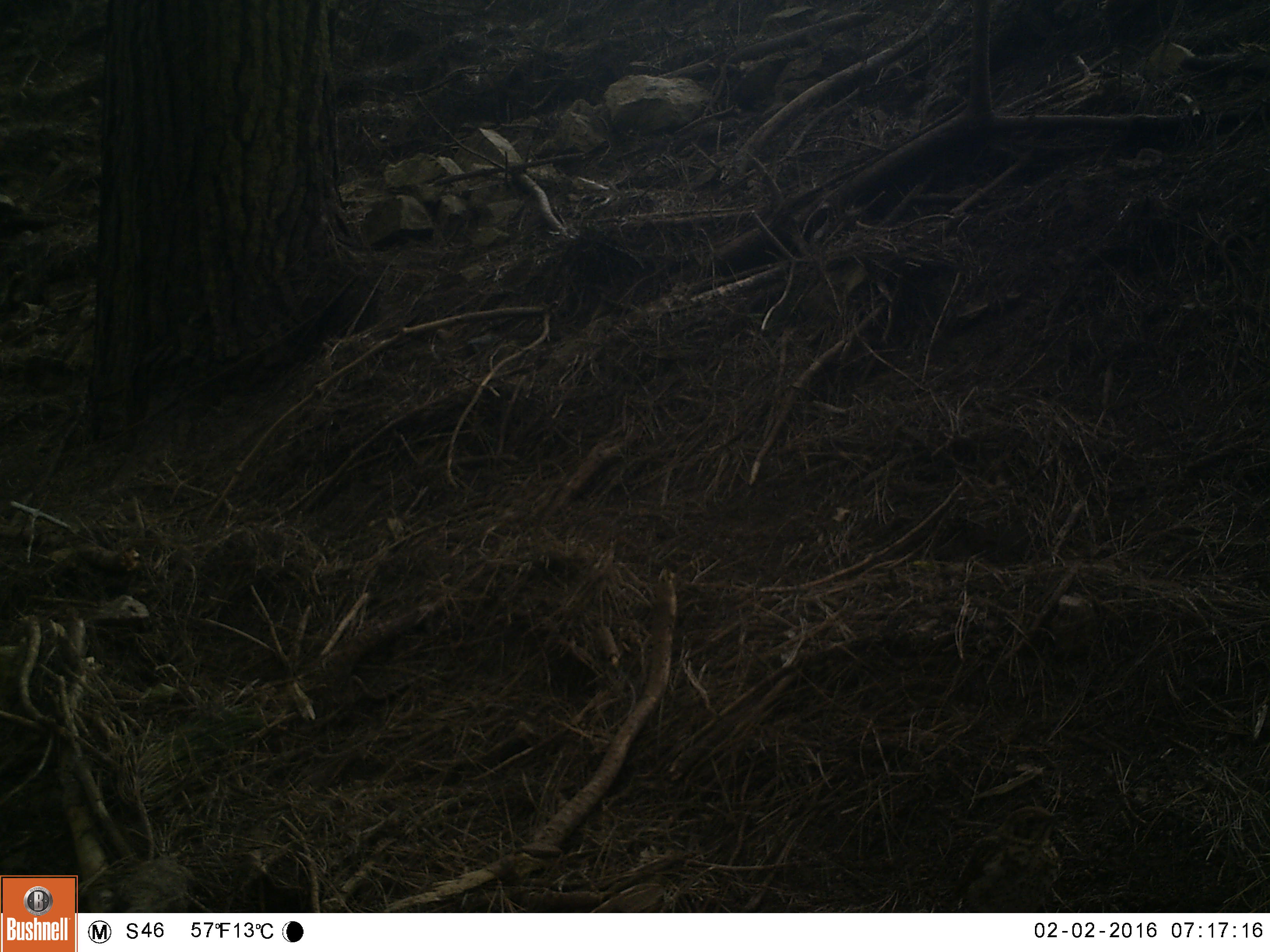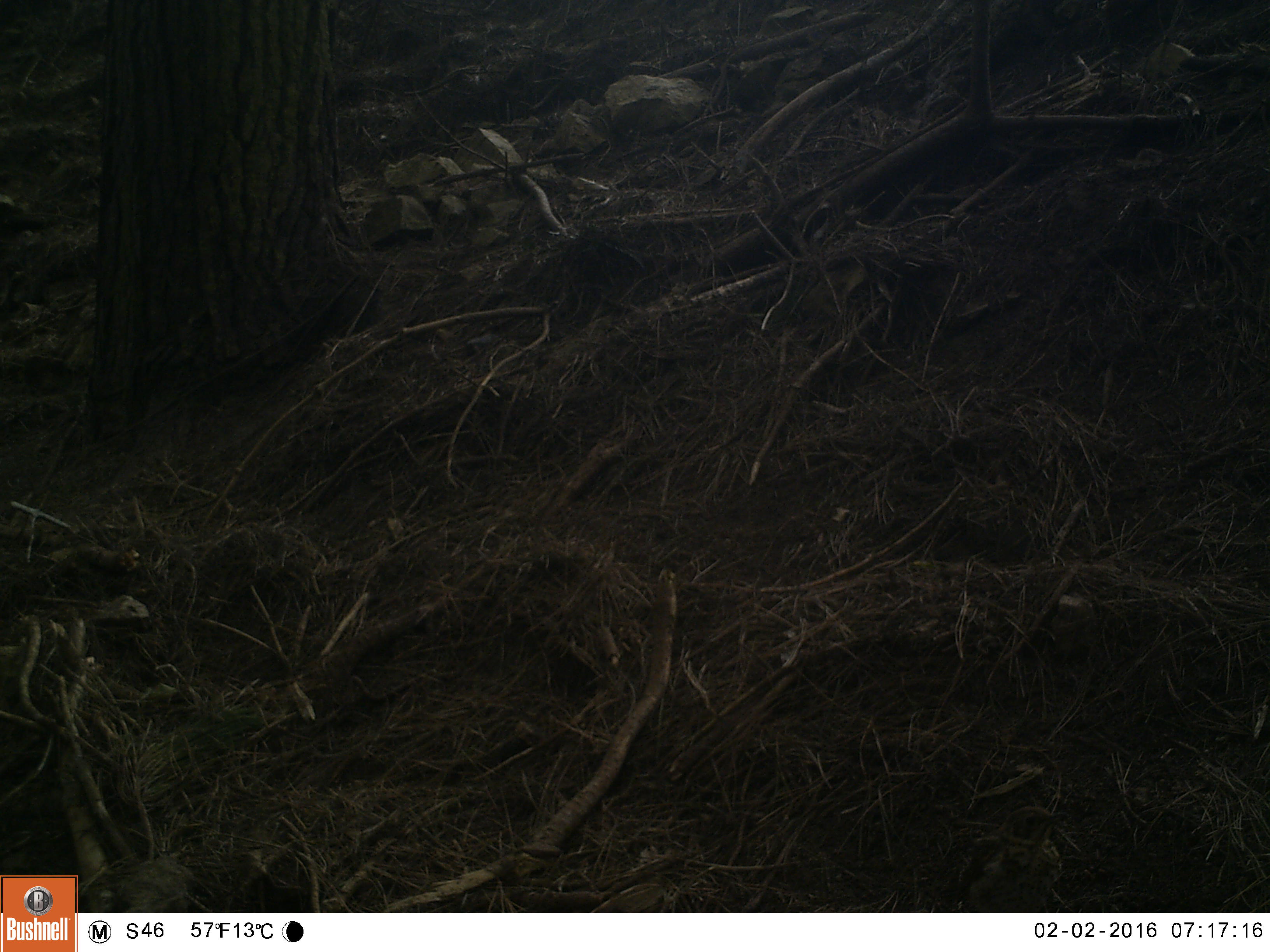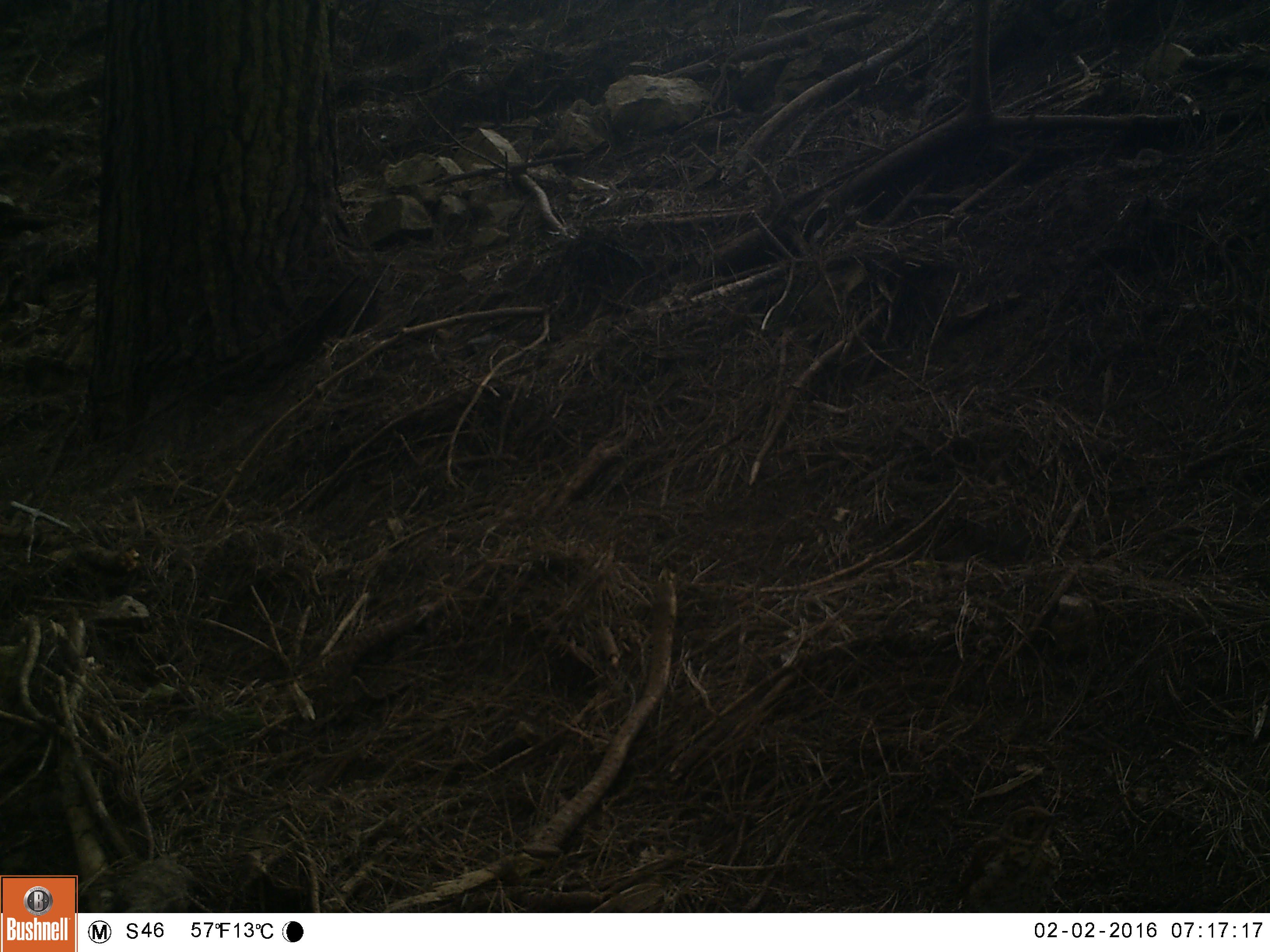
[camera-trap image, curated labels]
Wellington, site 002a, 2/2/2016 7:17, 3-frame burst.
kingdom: Animalia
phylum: Chordata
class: Aves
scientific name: Aves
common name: bird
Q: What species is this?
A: Bird (Aves).